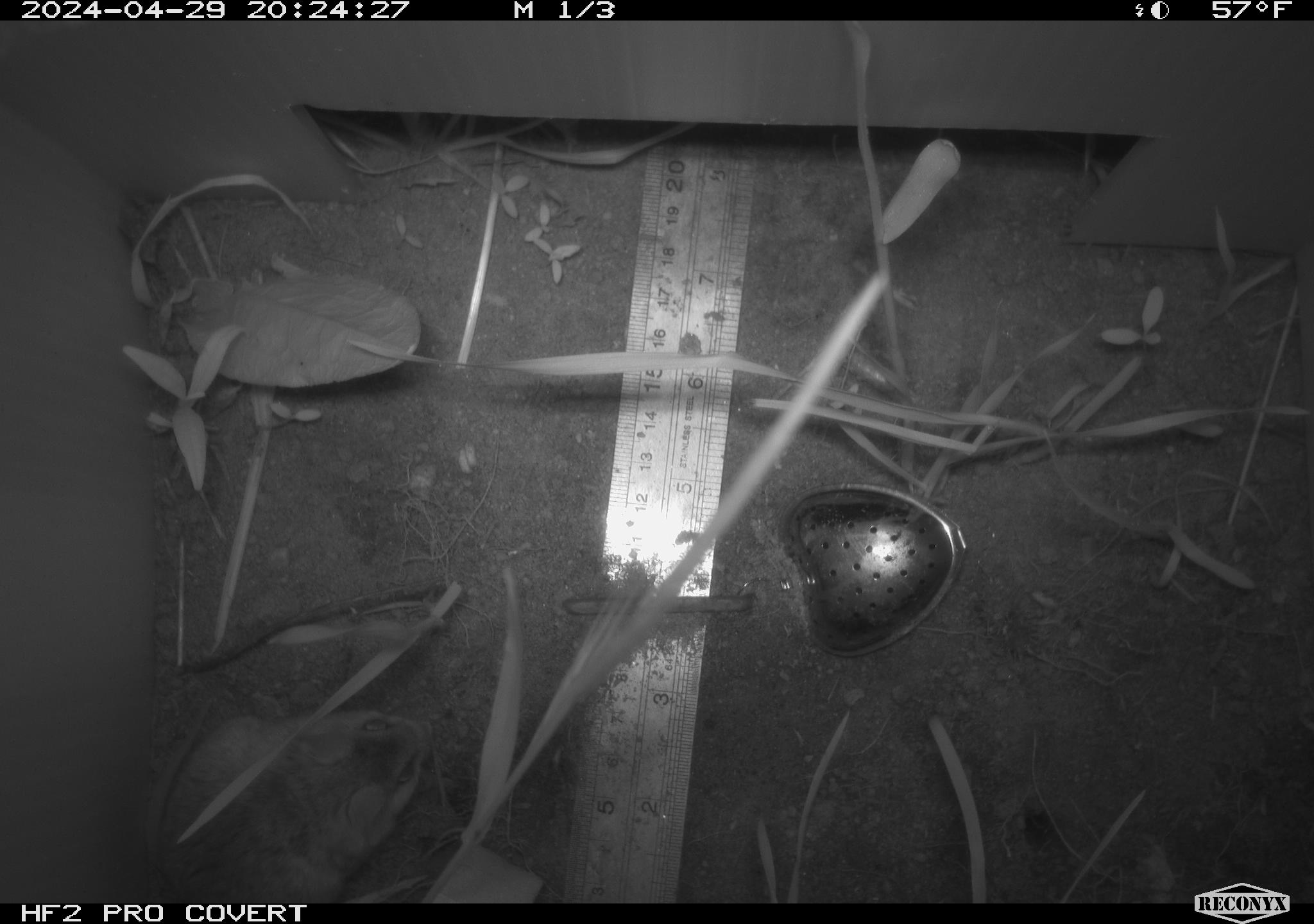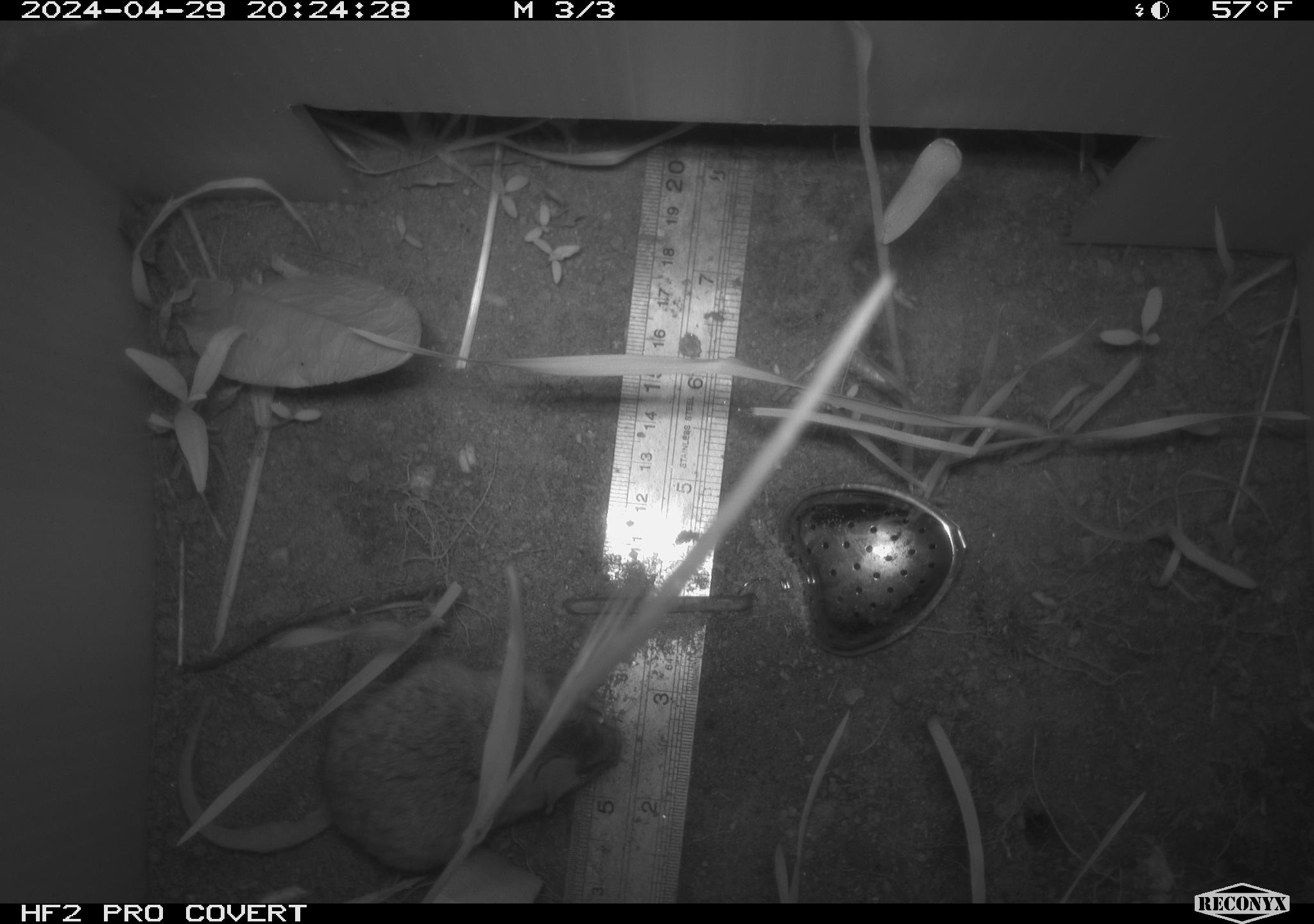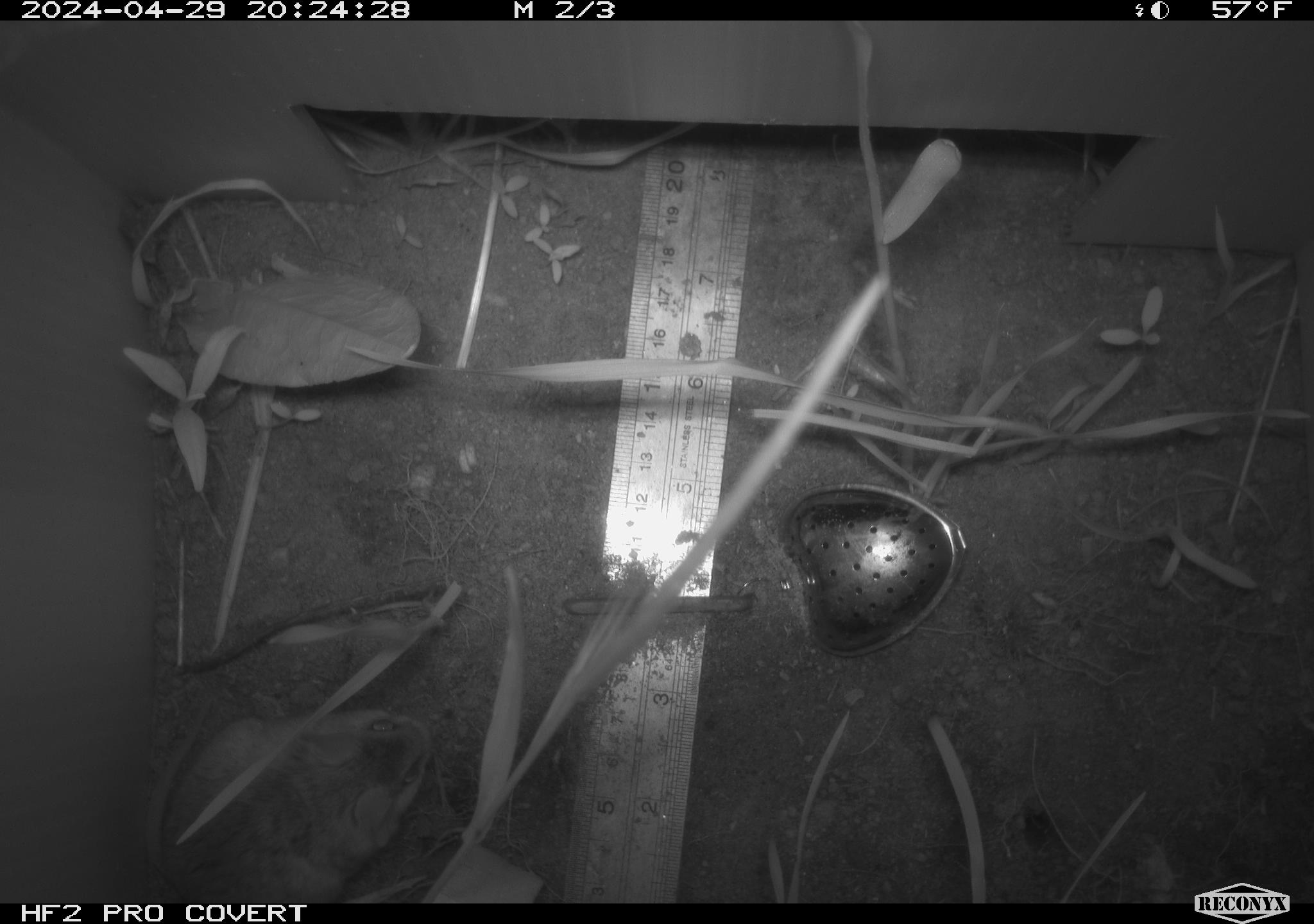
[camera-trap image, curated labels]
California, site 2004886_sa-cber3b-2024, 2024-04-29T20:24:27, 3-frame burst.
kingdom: Animalia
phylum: Chordata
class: Mammalia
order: Rodentia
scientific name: Rodentia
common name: mouse species